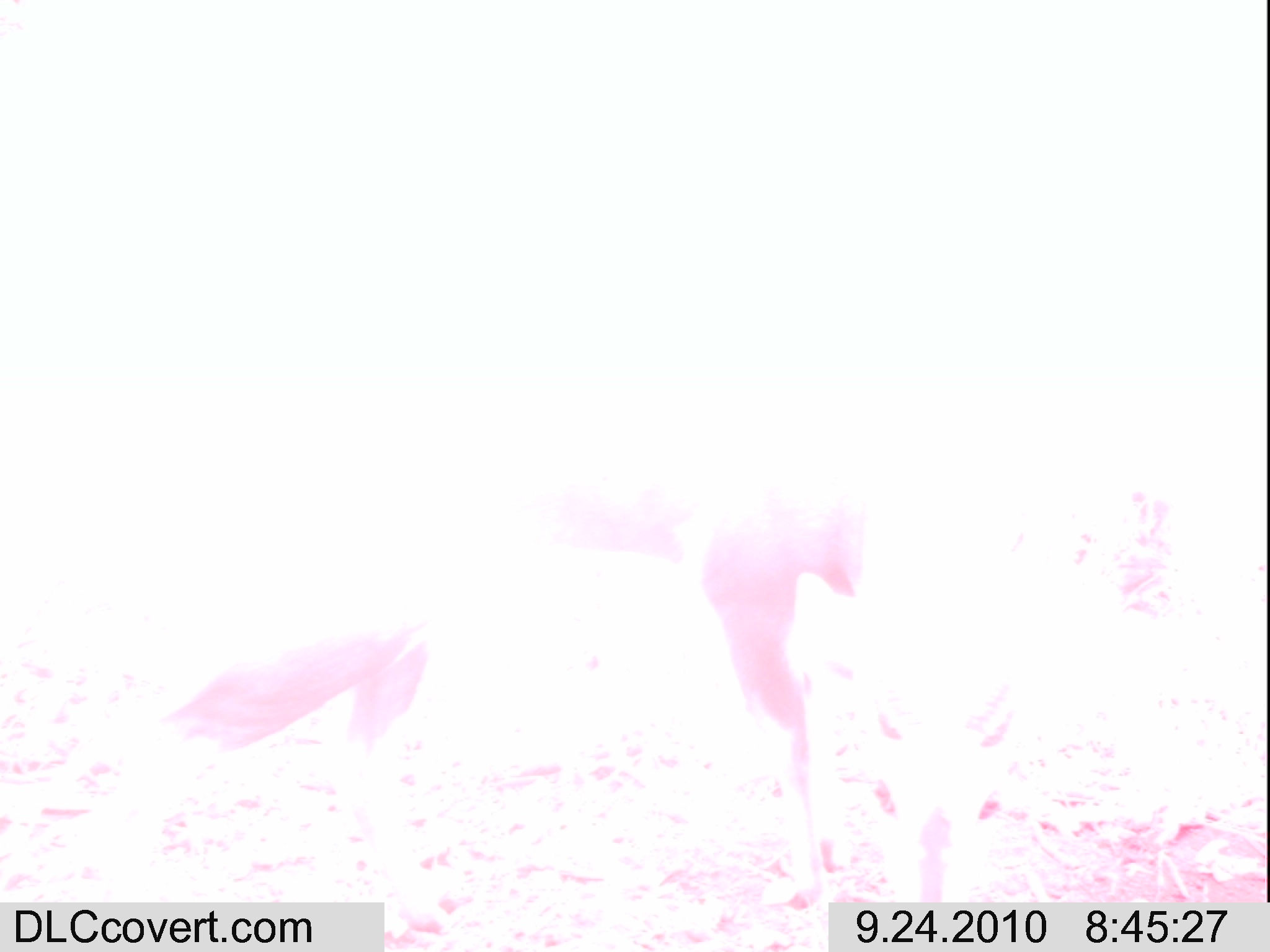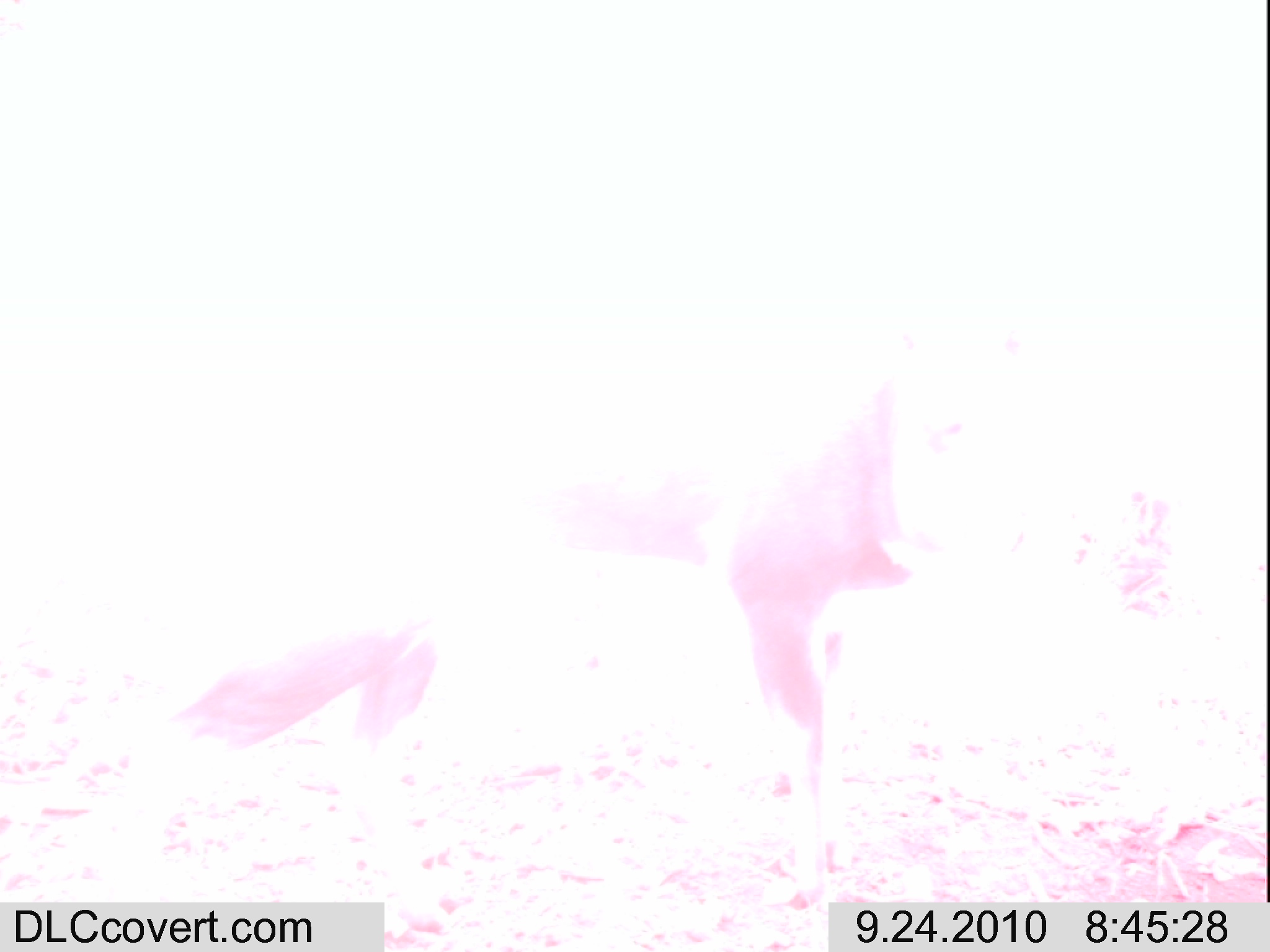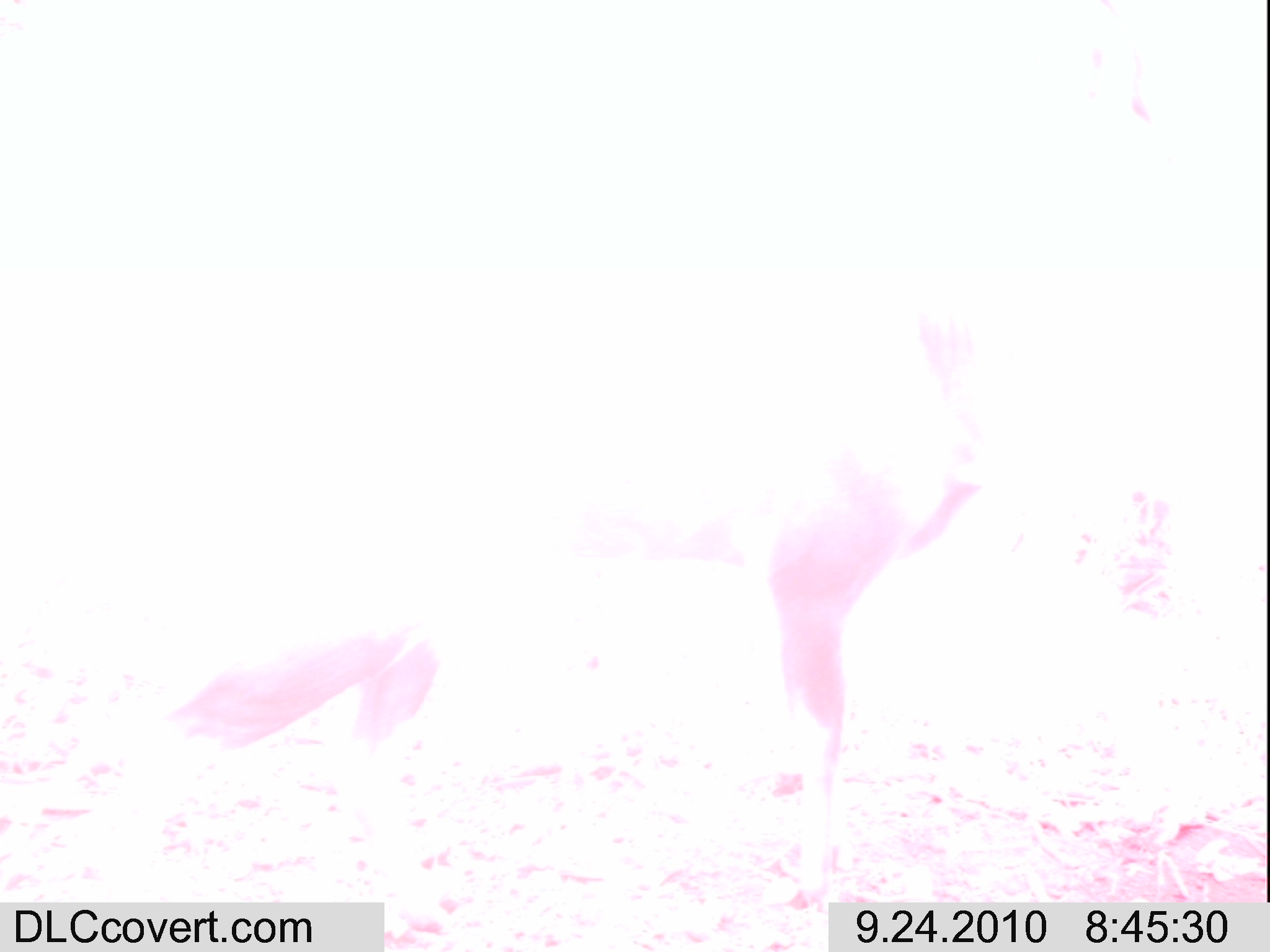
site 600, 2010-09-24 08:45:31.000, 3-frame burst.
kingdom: Animalia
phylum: Chordata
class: Mammalia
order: Artiodactyla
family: Bovidae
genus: Tragelaphus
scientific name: Tragelaphus scriptus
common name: bushbuck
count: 1